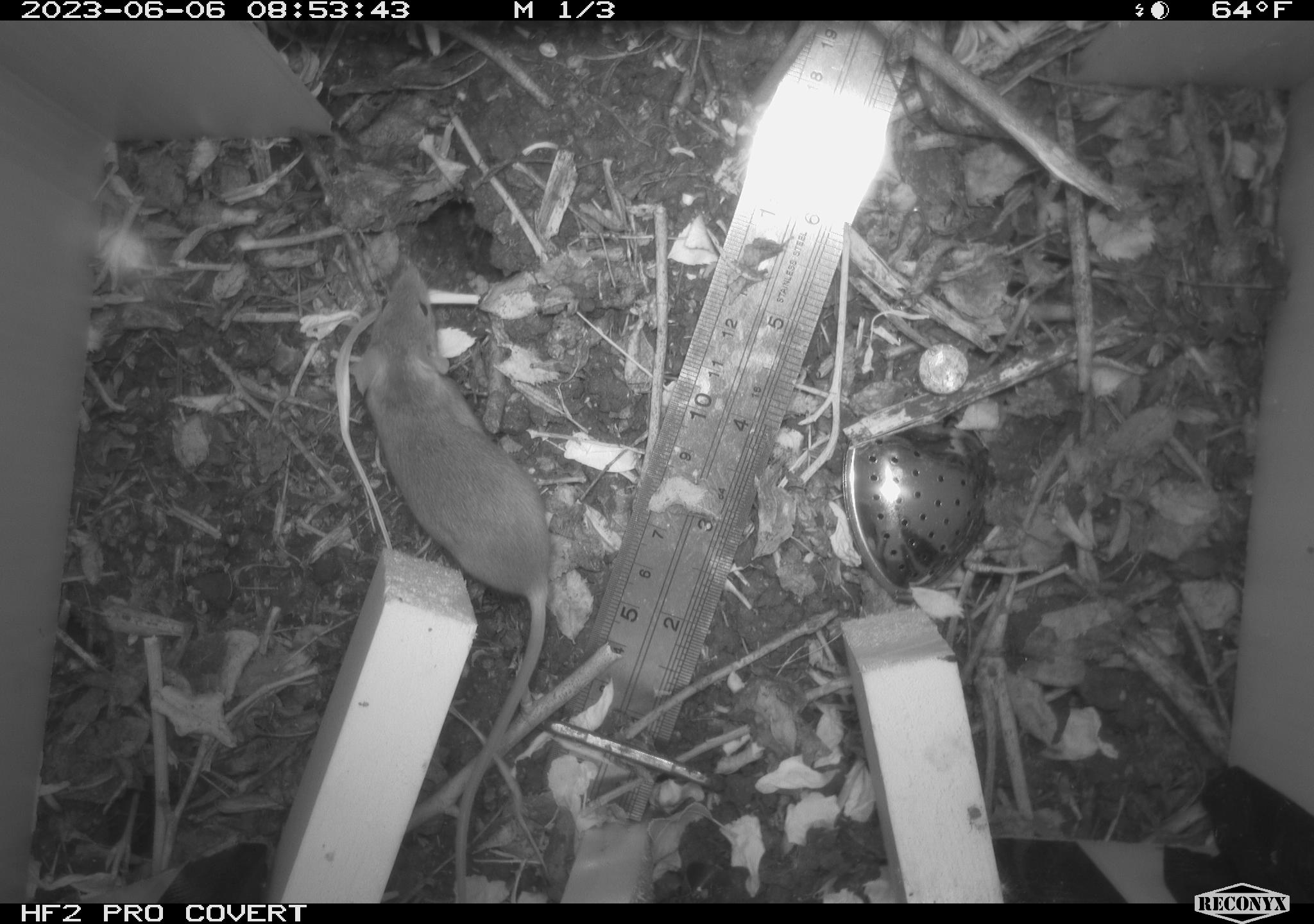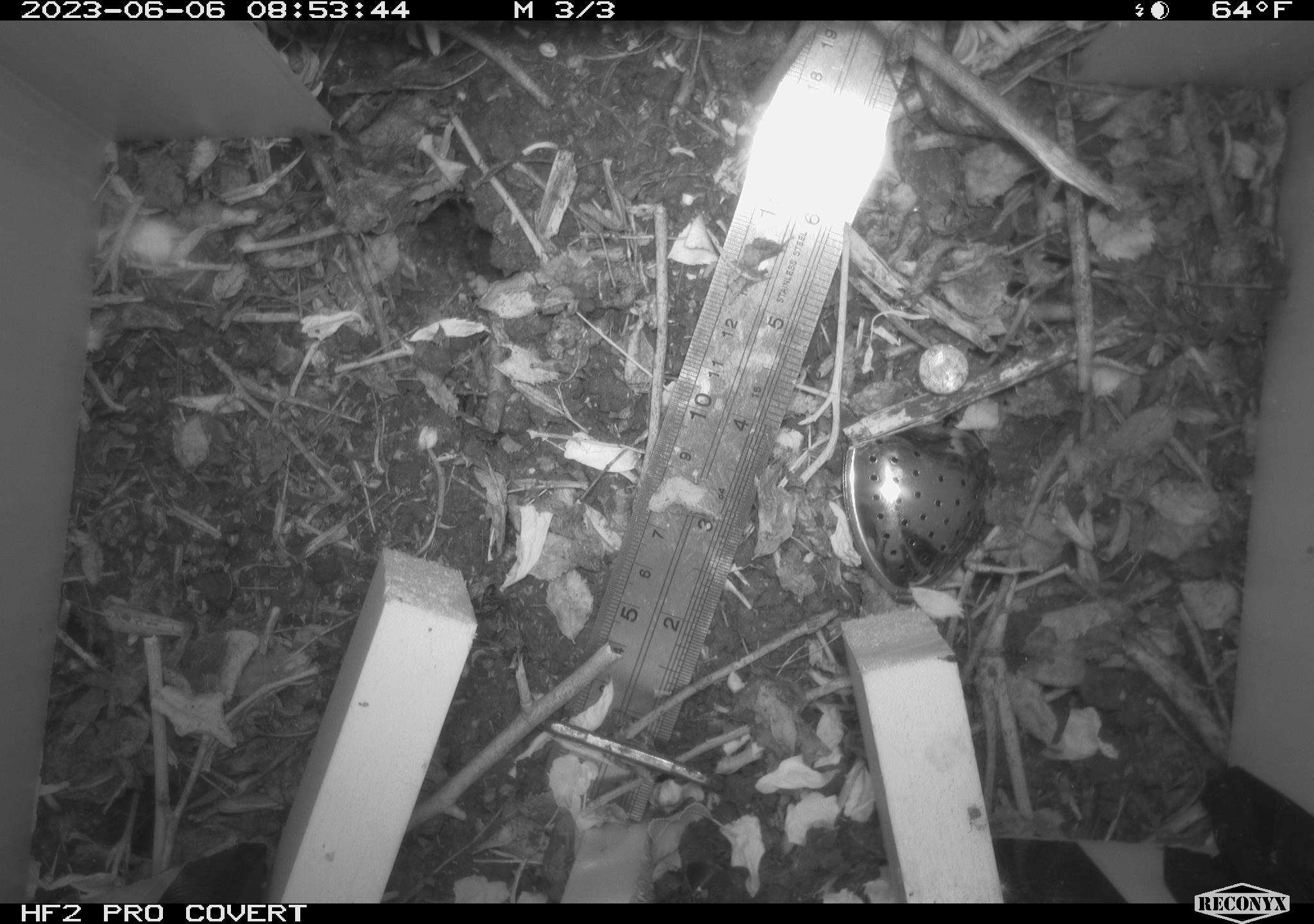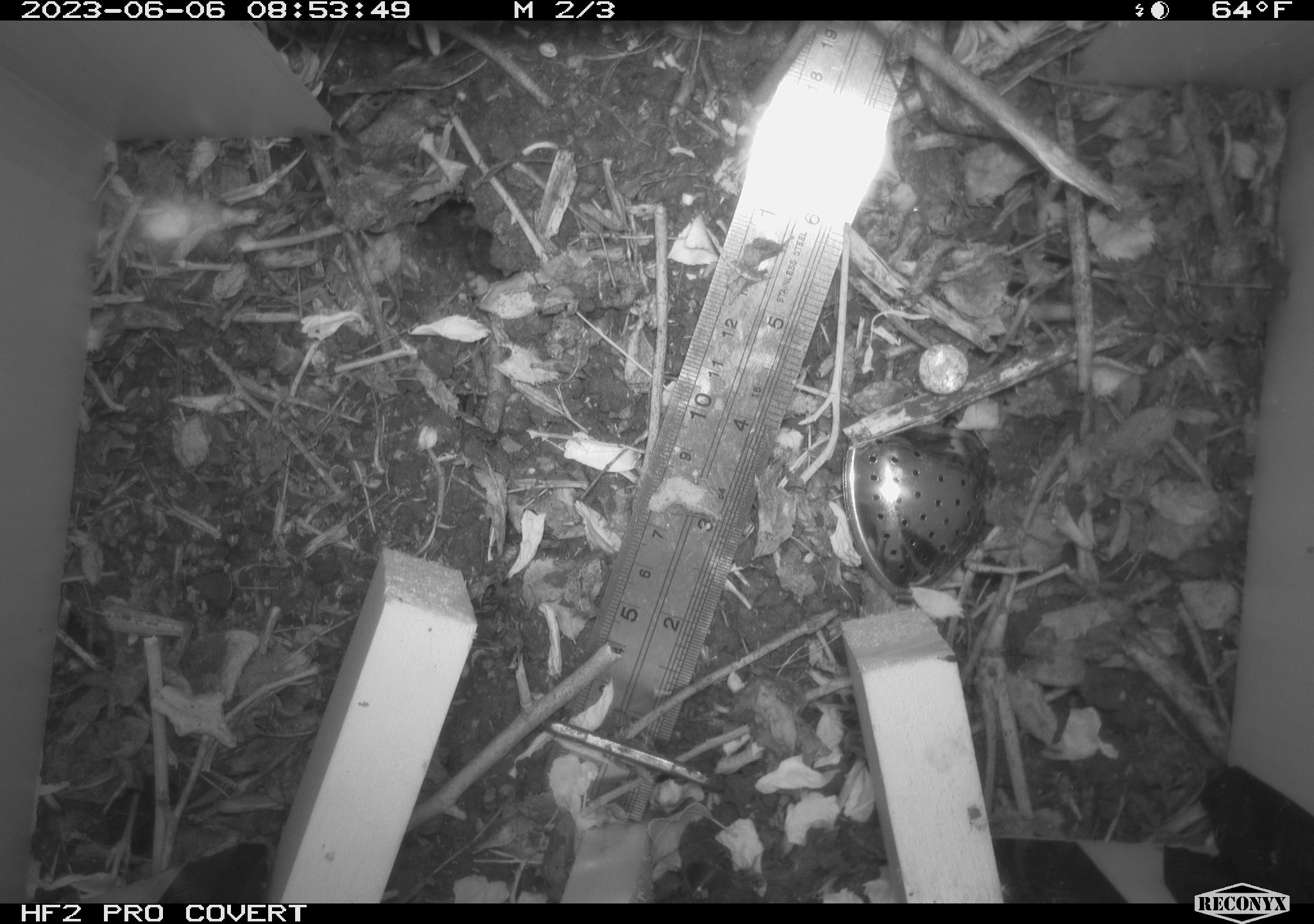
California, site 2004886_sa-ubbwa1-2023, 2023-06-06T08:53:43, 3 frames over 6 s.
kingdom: Animalia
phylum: Chordata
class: Mammalia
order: Rodentia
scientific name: Rodentia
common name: rodent